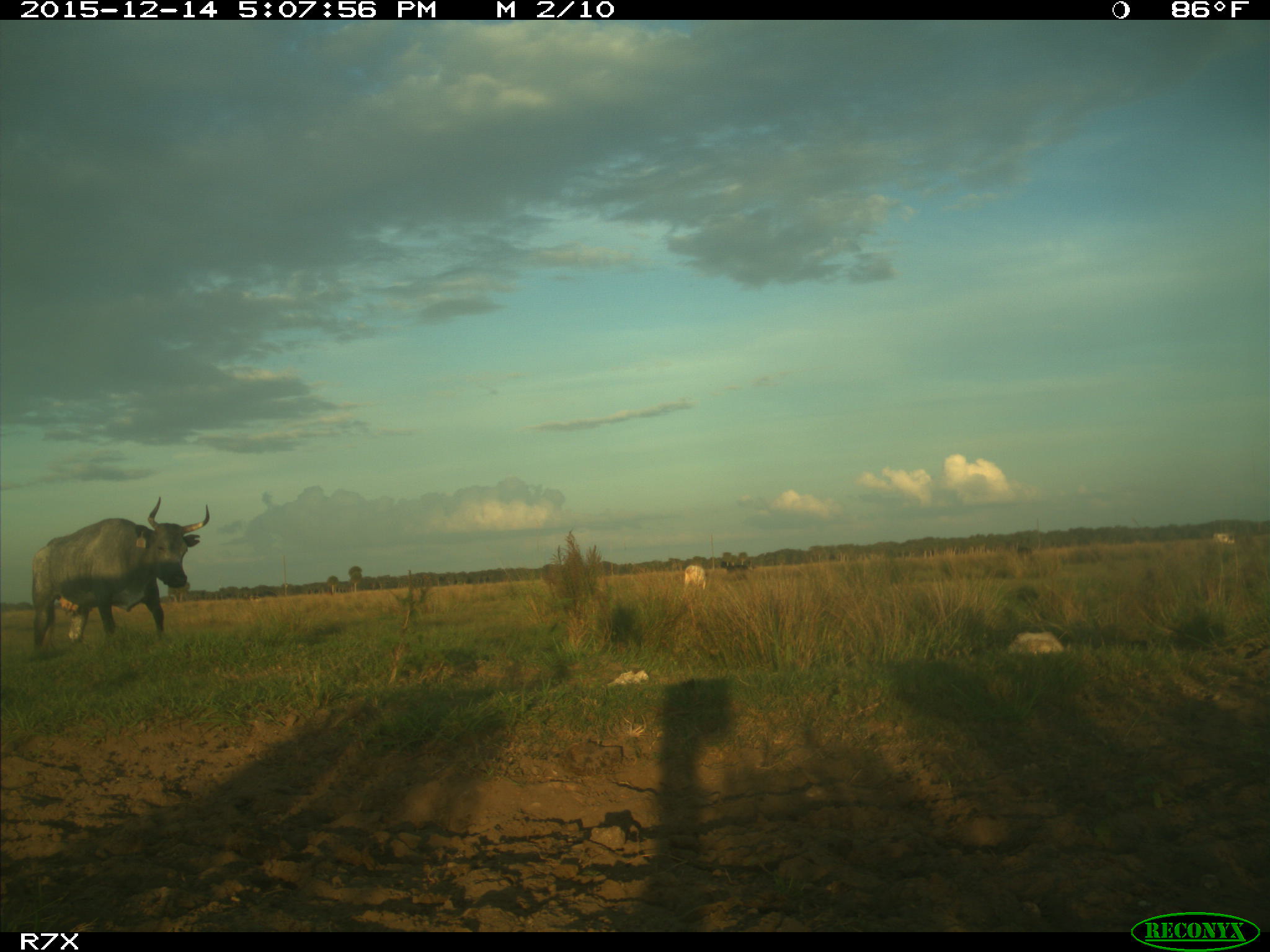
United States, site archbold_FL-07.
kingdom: Animalia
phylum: Chordata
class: Mammalia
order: Artiodactyla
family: Bovidae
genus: Bos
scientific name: Bos taurus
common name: domestic cow